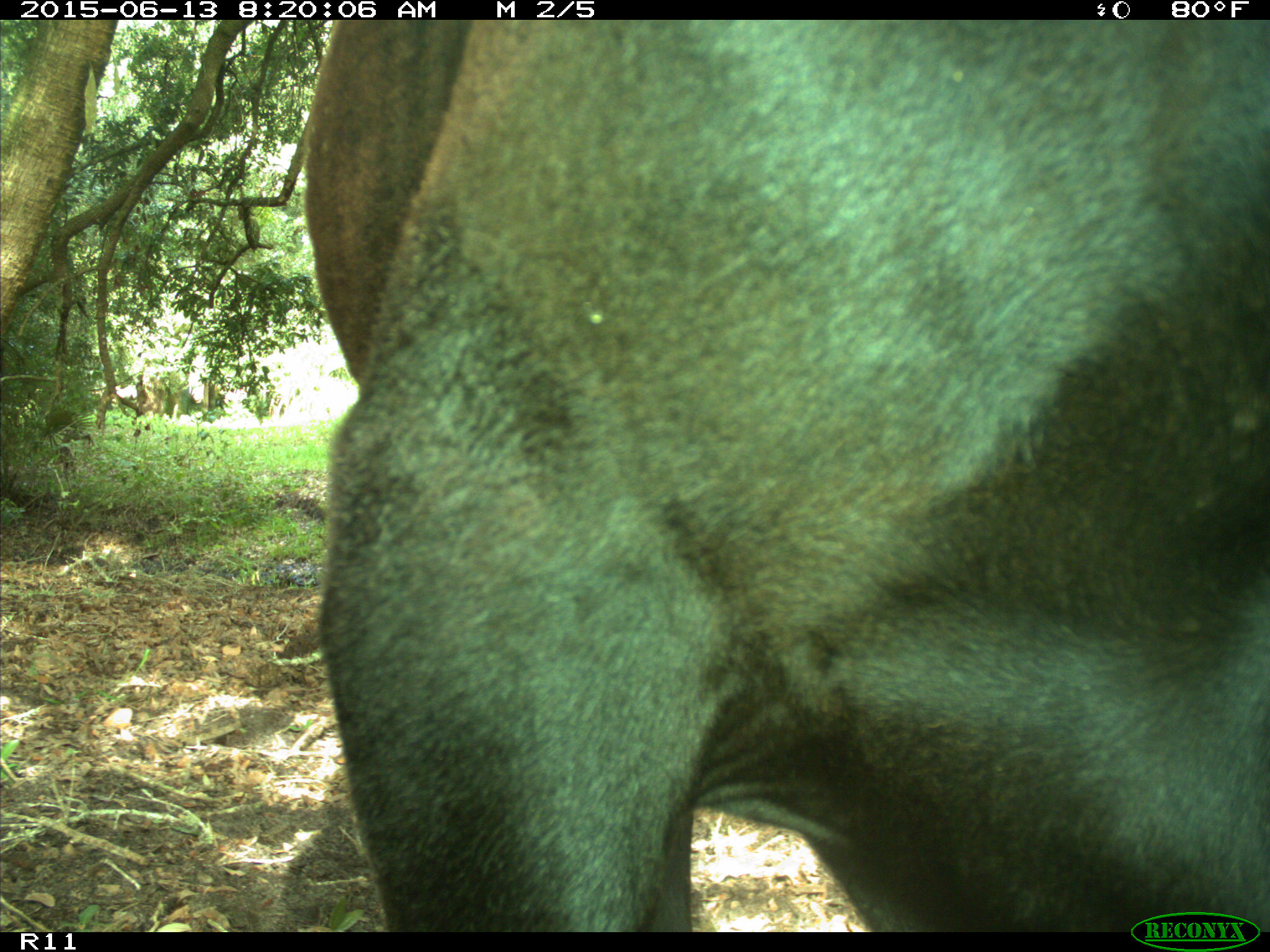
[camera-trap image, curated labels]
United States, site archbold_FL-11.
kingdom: Animalia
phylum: Chordata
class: Mammalia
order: Artiodactyla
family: Bovidae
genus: Bos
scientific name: Bos taurus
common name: domestic cow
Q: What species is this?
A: Bos taurus (domestic cow).